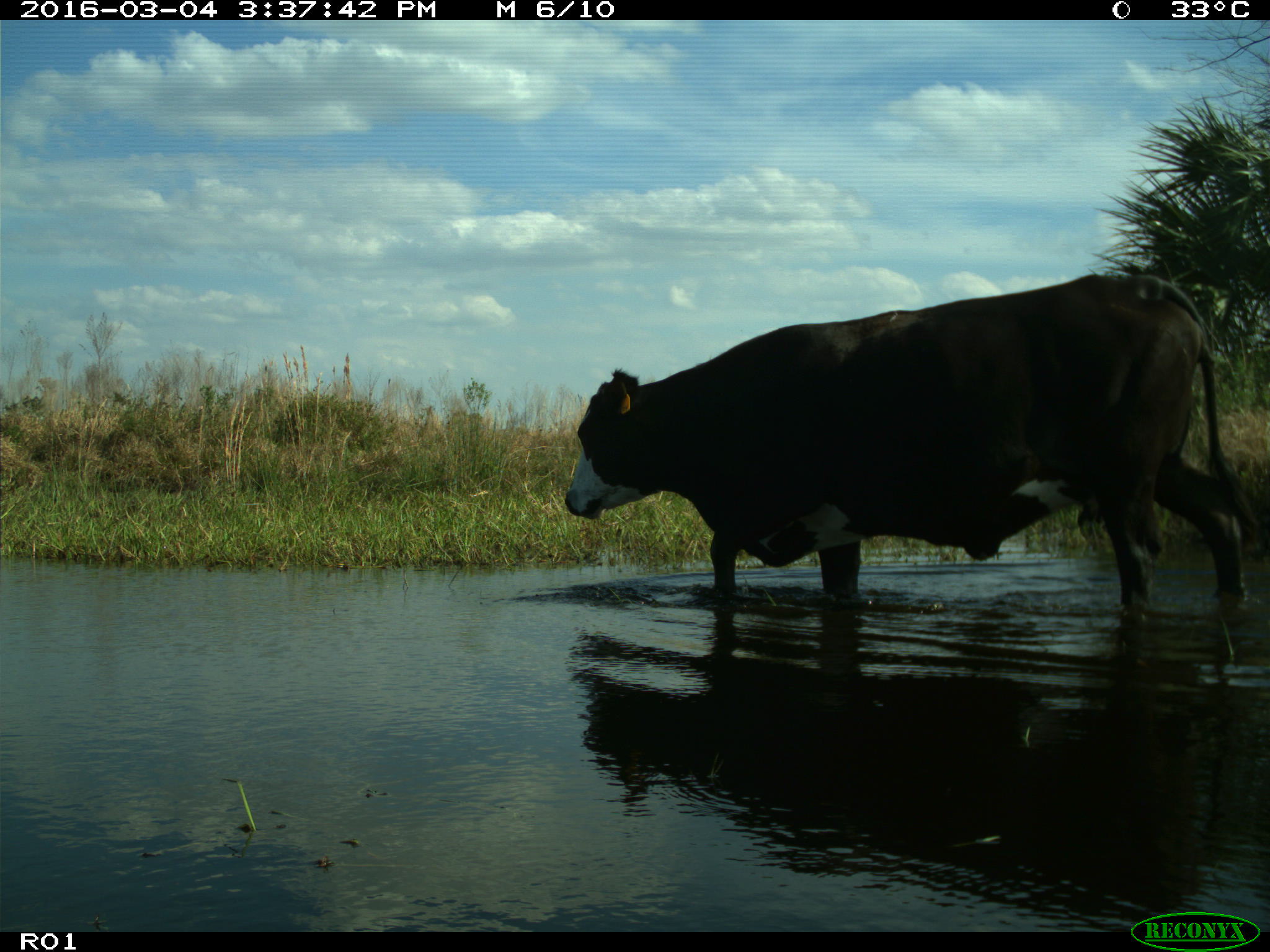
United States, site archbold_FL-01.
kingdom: Animalia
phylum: Chordata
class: Mammalia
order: Artiodactyla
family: Bovidae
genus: Bos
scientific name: Bos taurus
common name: domestic cow